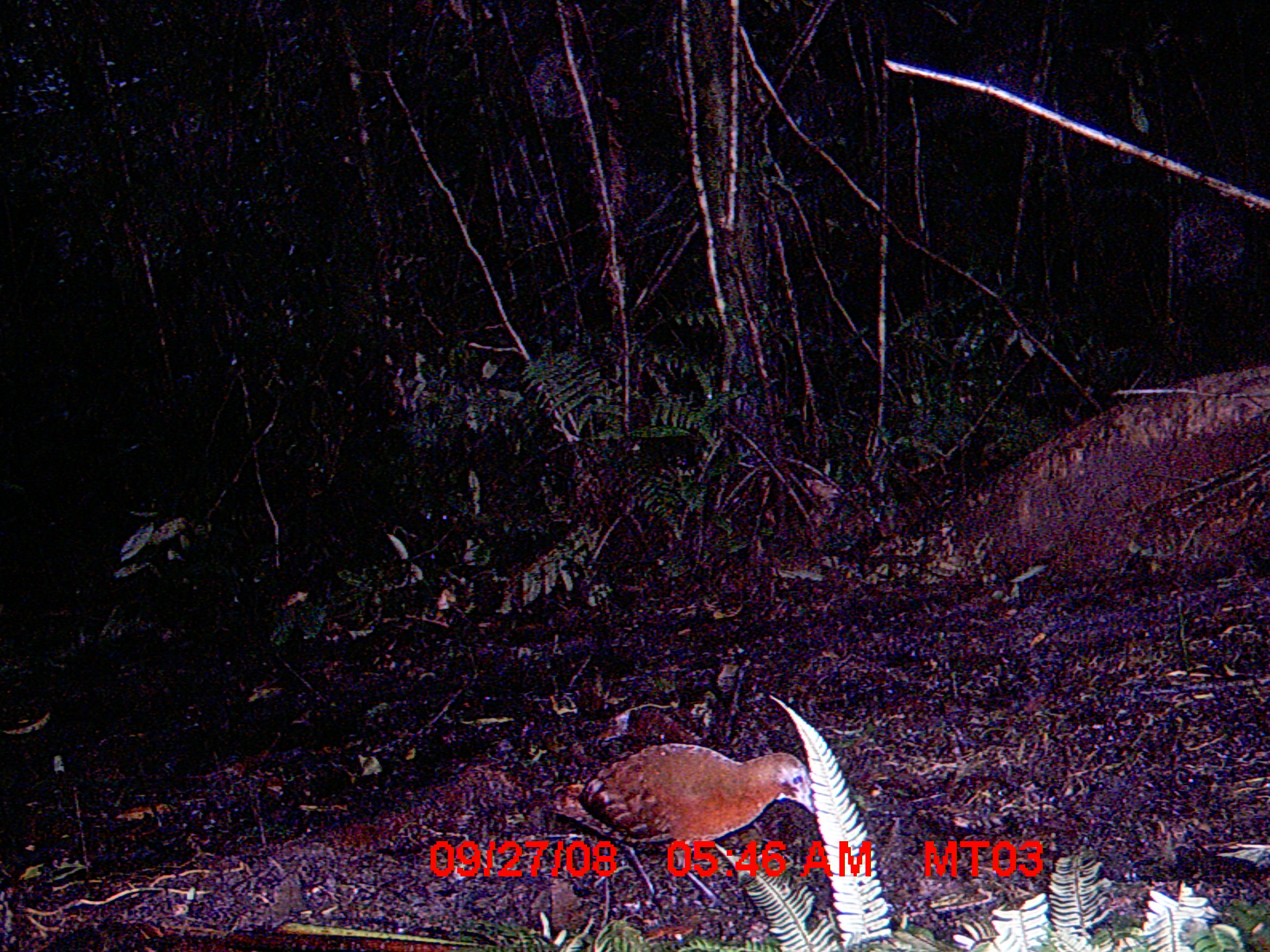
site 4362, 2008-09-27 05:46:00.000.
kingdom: Animalia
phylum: Chordata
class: Aves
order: Gruiformes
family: Sarothruridae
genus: Mentocrex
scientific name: Mentocrex kioloides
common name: madagascar wood rail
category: canirallus kioloides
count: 1